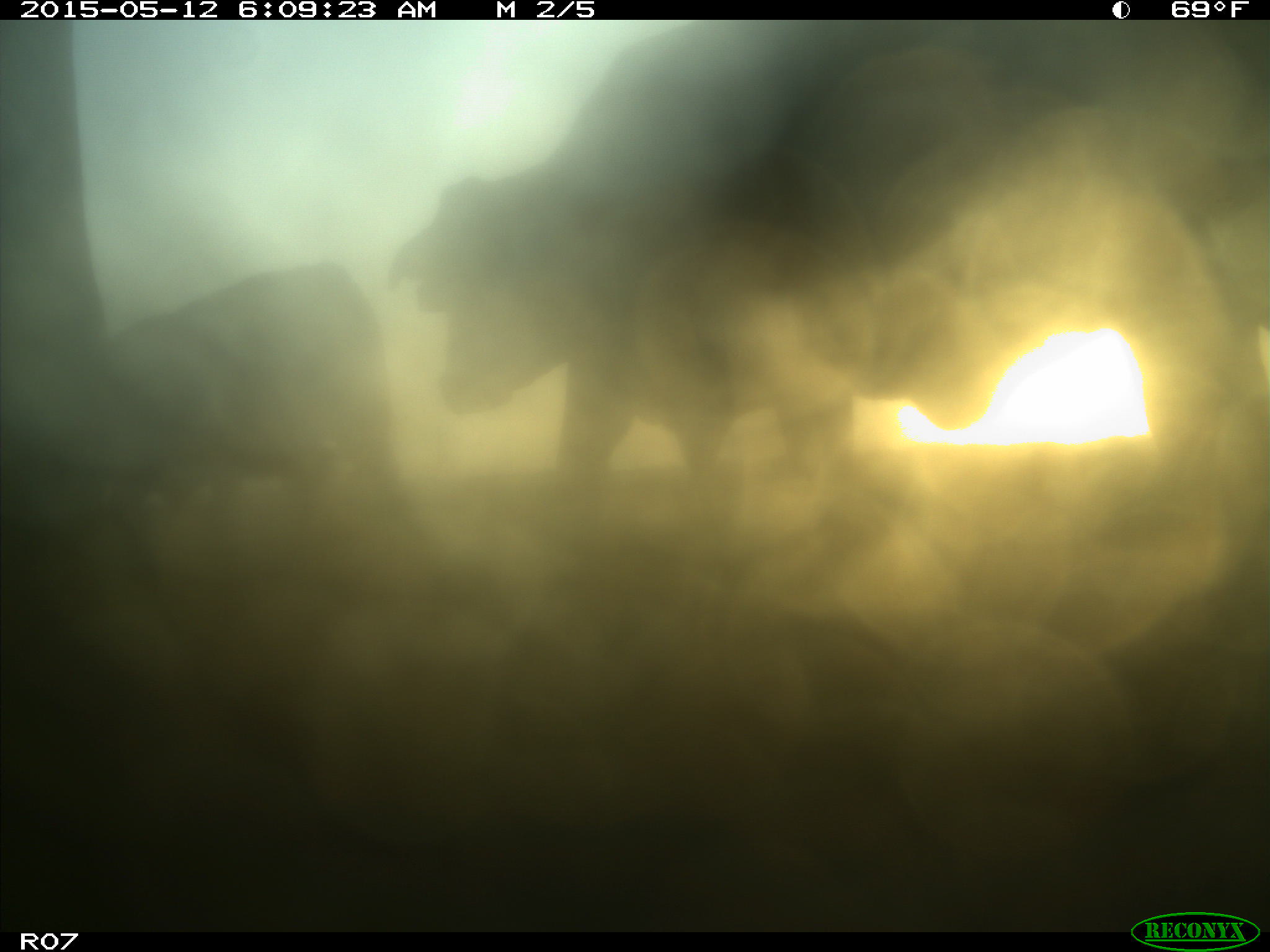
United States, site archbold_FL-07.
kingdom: Animalia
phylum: Chordata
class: Mammalia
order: Artiodactyla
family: Bovidae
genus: Bos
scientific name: Bos taurus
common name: domestic cow